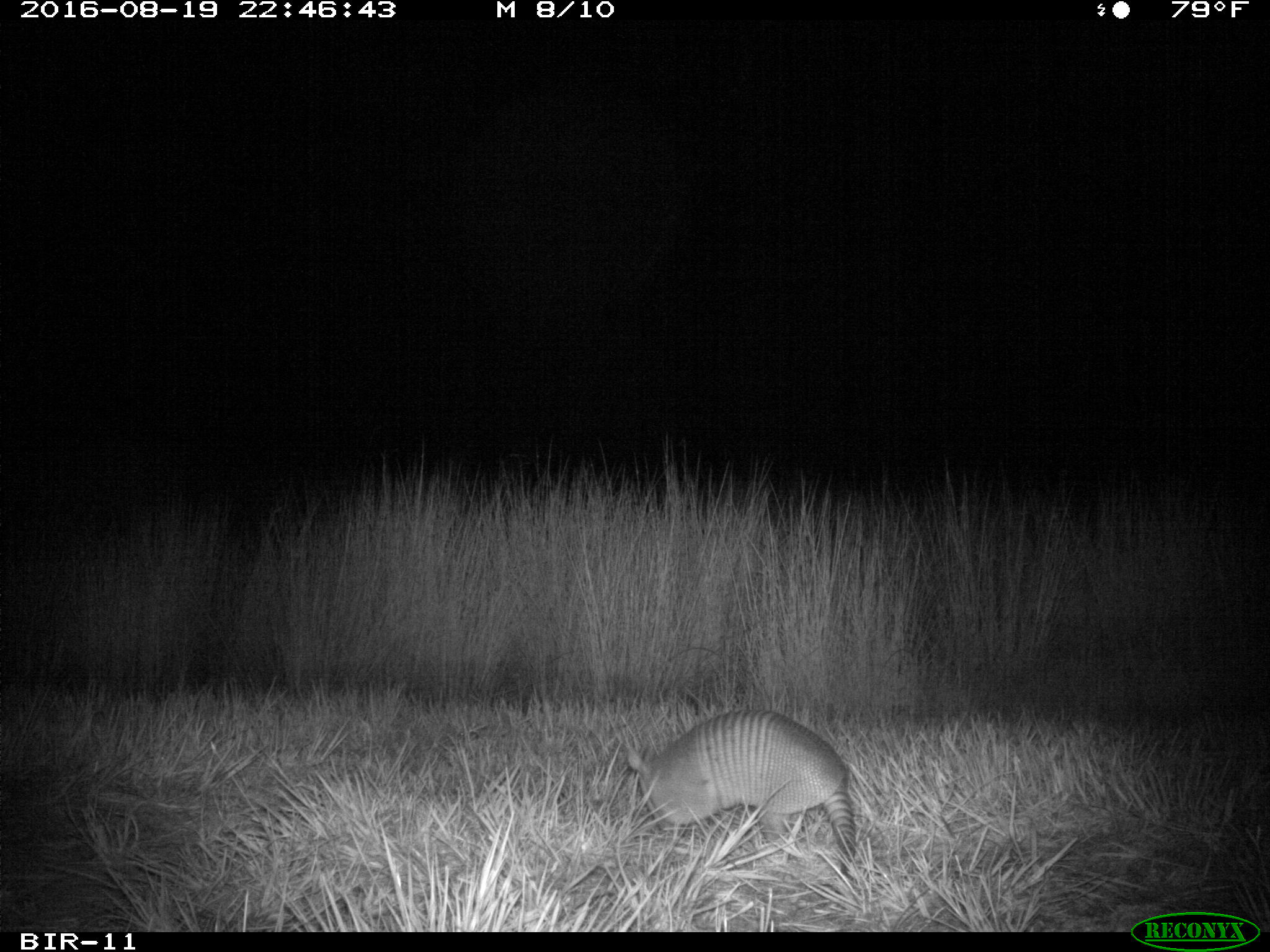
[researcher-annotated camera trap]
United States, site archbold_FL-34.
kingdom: Animalia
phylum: Chordata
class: Mammalia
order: Cingulata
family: Dasypodidae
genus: Dasypus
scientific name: Dasypus novemcinctus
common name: nine-banded armadillo